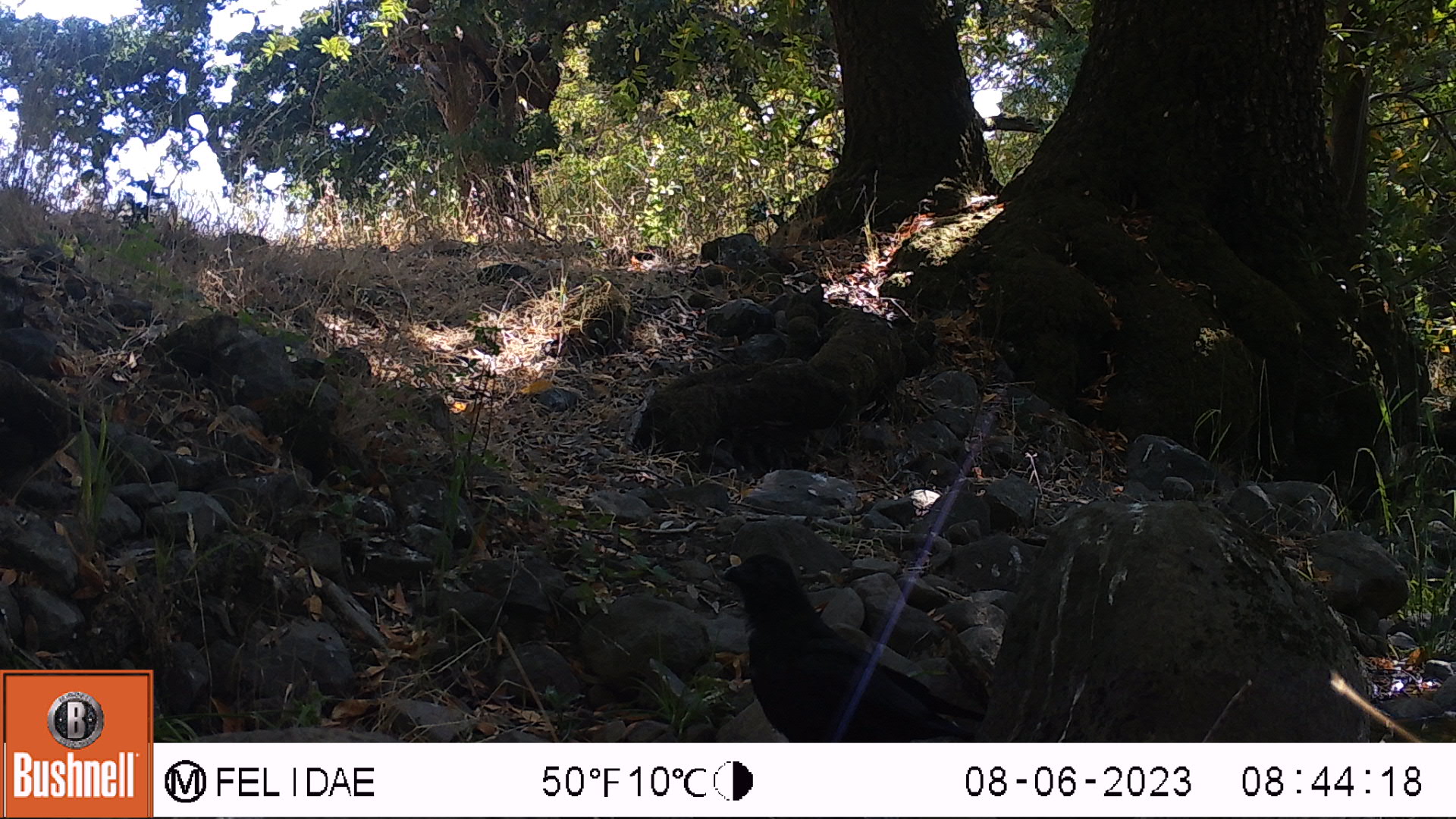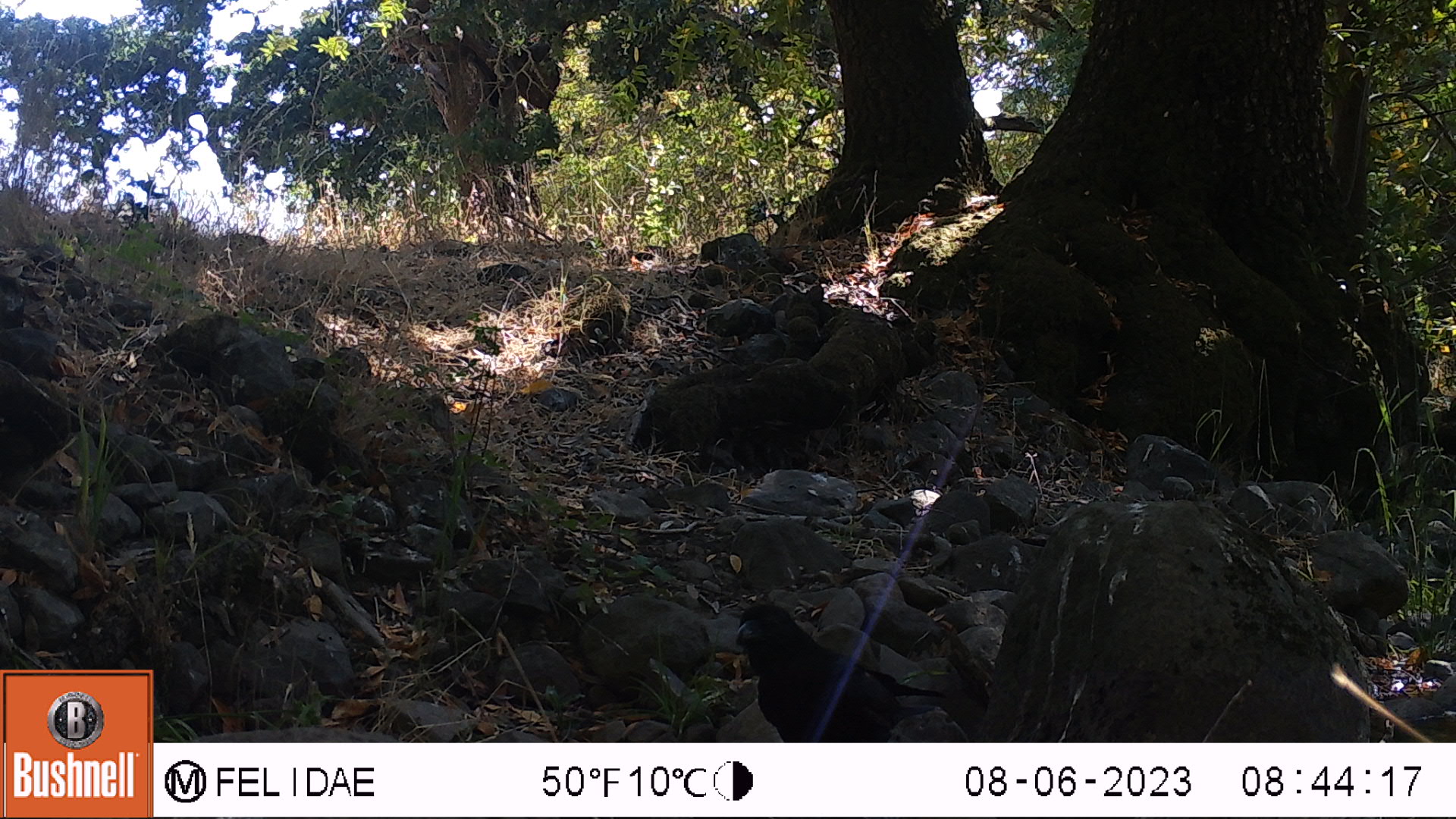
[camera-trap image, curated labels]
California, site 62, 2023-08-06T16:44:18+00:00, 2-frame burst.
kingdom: Animalia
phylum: Chordata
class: Aves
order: Passeriformes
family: Corvidae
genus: Corvus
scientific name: Corvus brachyrhynchos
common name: american crow